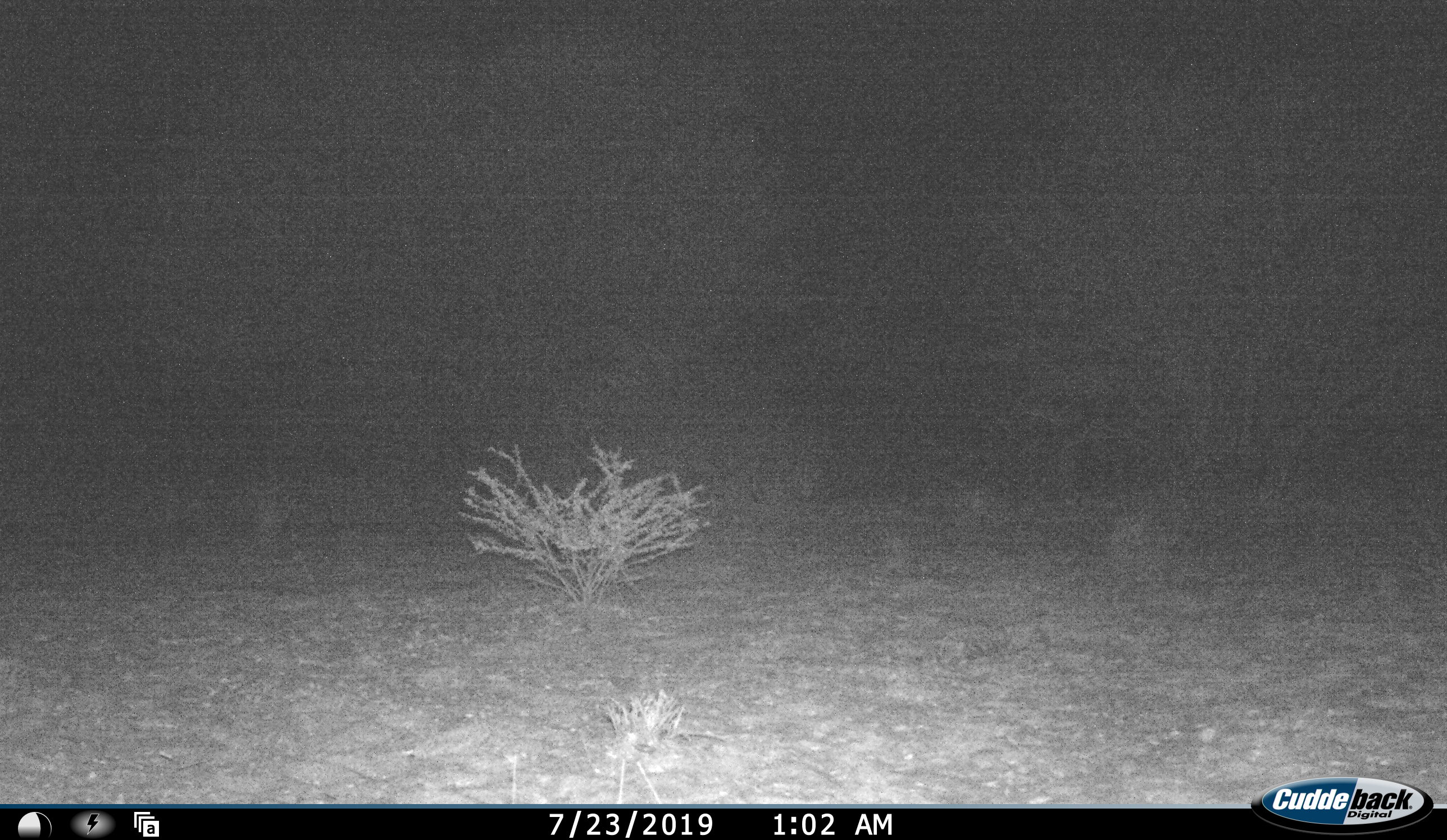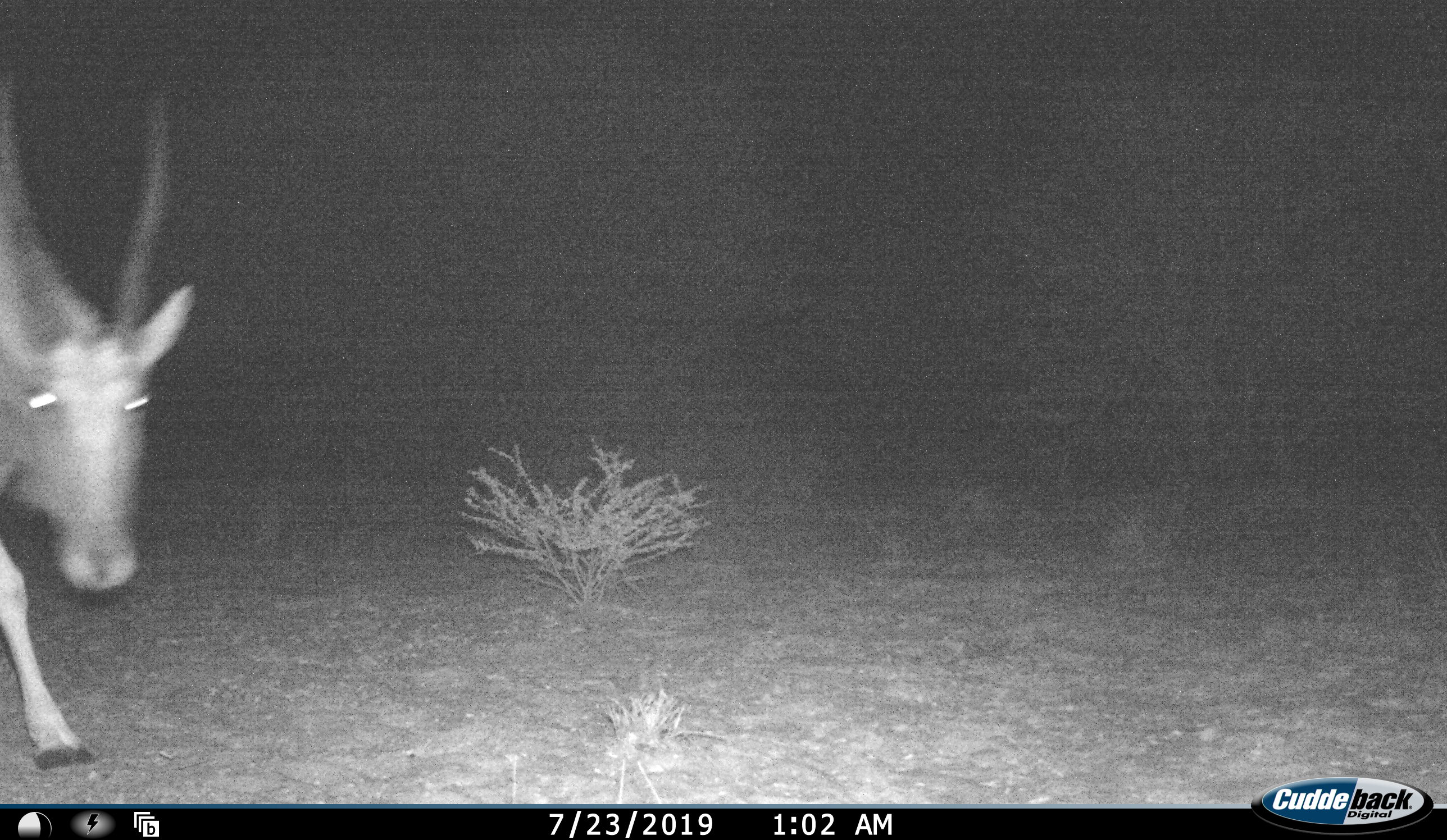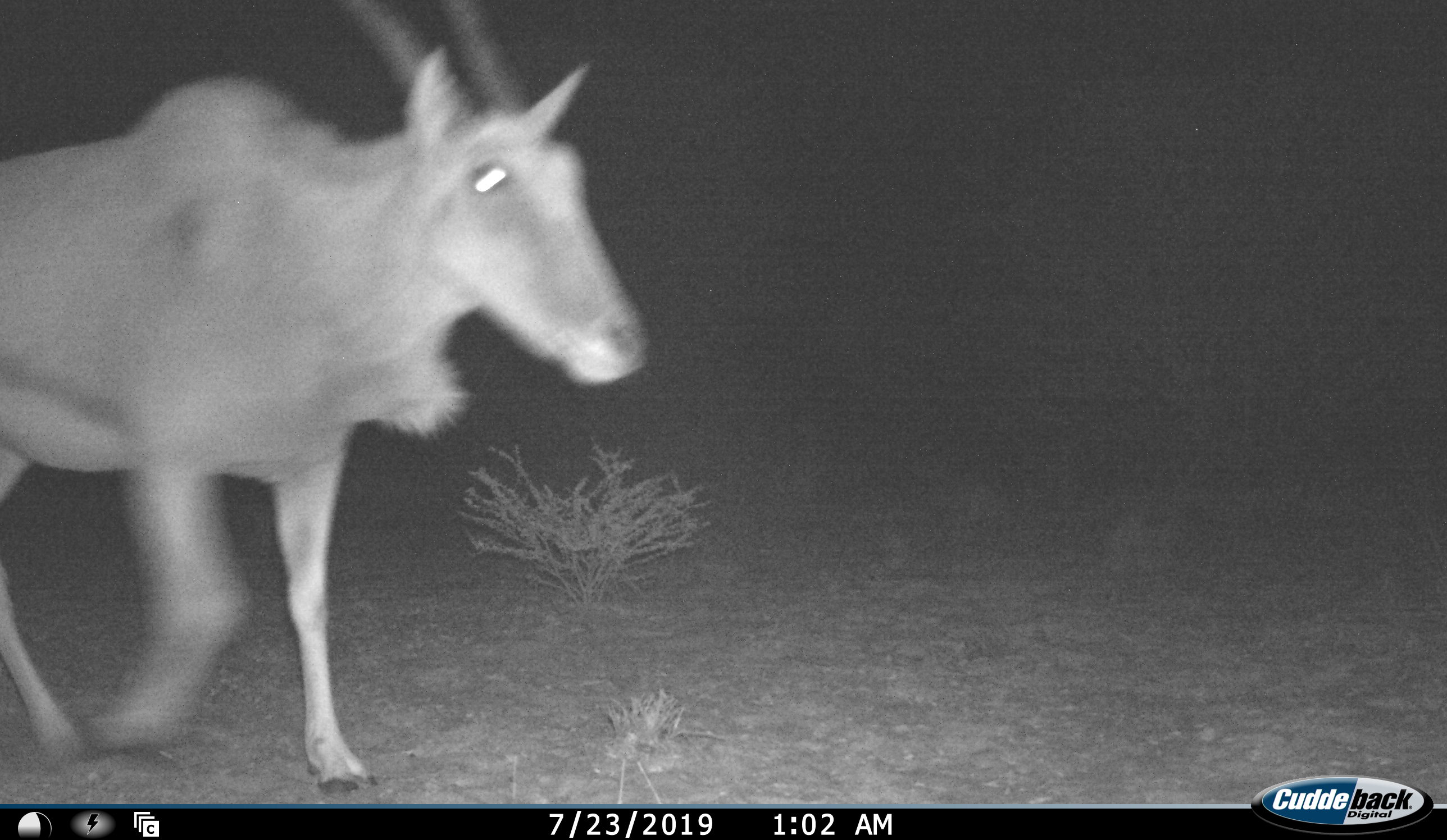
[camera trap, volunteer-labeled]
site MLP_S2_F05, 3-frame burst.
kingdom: Animalia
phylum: Chordata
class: Mammalia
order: Artiodactyla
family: Bovidae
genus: Tragelaphus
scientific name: Tragelaphus oryx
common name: eland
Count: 1.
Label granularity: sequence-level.